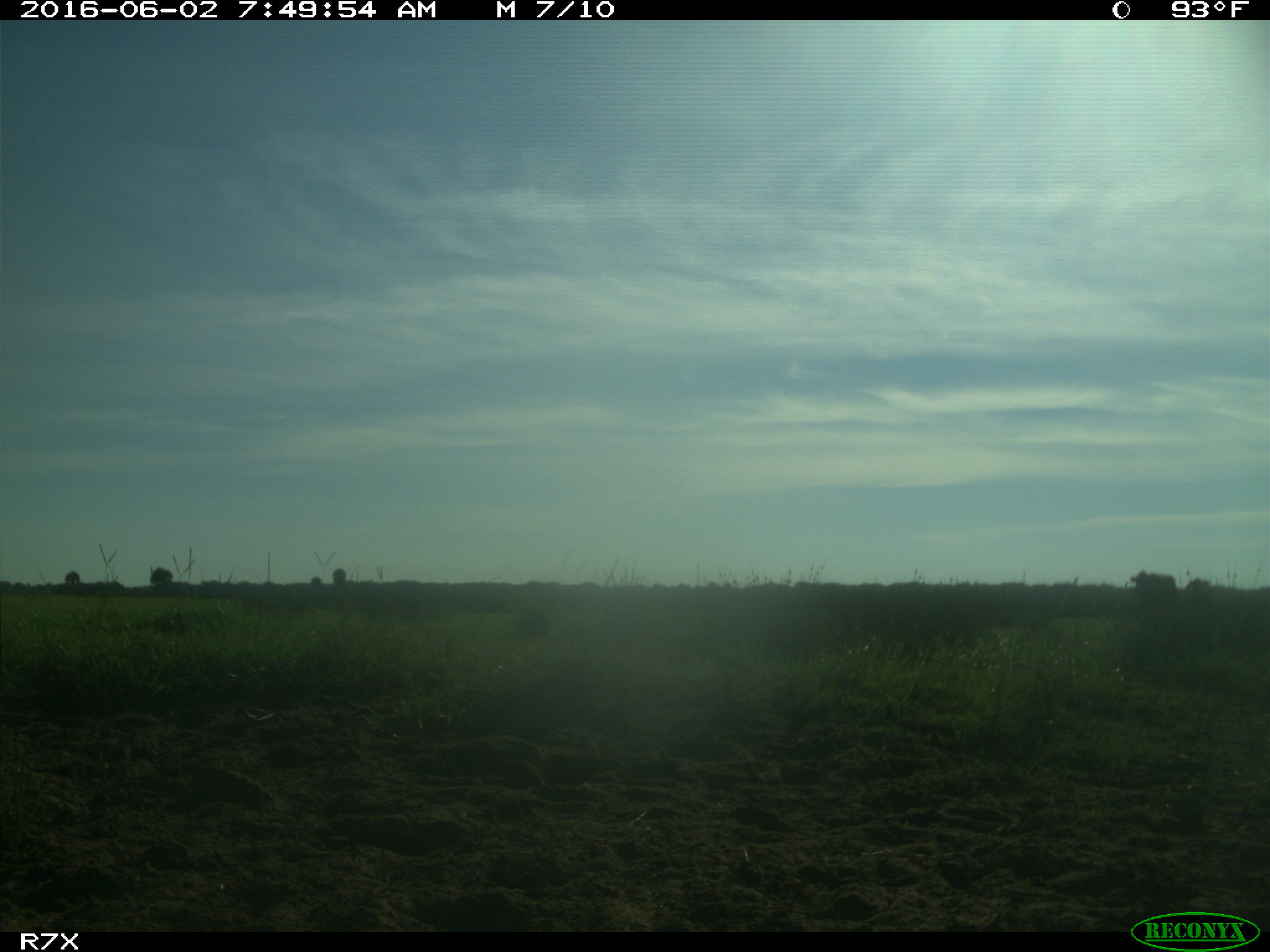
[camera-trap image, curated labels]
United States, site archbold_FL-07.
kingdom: Animalia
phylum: Chordata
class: Mammalia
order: Artiodactyla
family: Bovidae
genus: Bos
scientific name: Bos taurus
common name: domestic cow